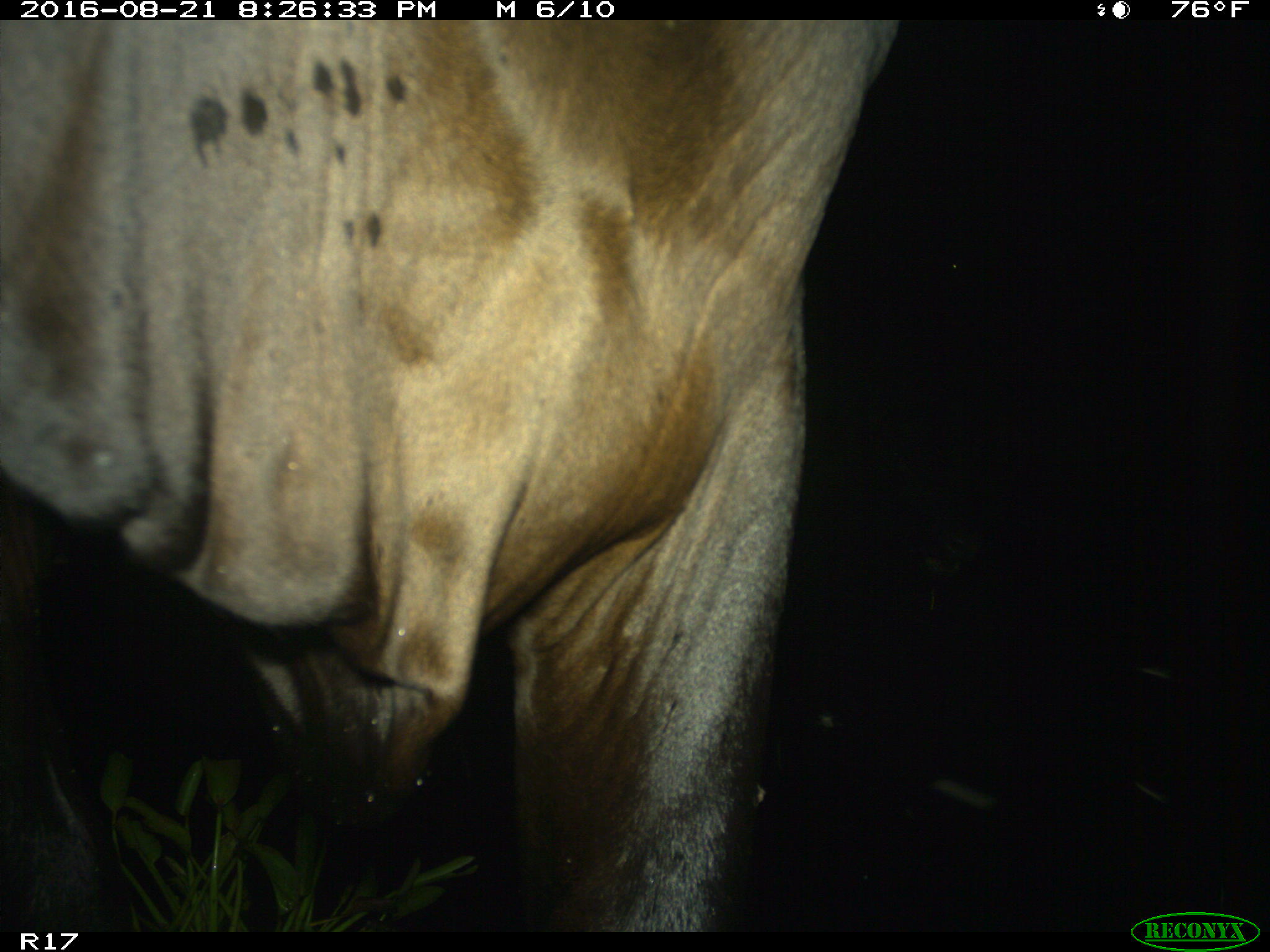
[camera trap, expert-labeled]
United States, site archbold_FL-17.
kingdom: Animalia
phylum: Chordata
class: Mammalia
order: Artiodactyla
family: Bovidae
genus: Bos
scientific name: Bos taurus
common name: domestic cow